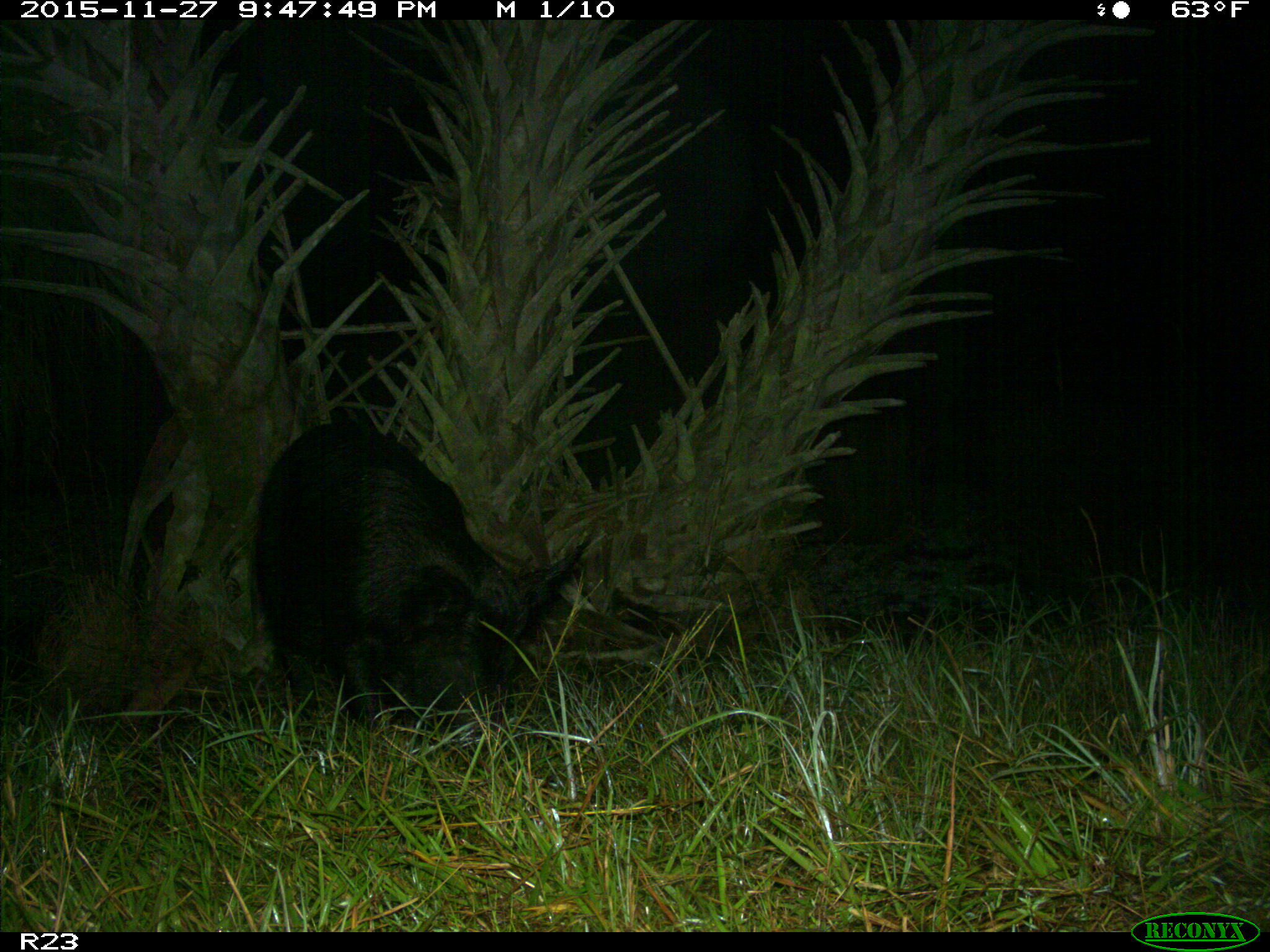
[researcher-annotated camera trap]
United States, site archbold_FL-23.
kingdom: Animalia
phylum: Chordata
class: Mammalia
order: Artiodactyla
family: Suidae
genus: Sus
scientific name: Sus scrofa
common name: wild boar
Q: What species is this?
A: Sus scrofa (wild boar).